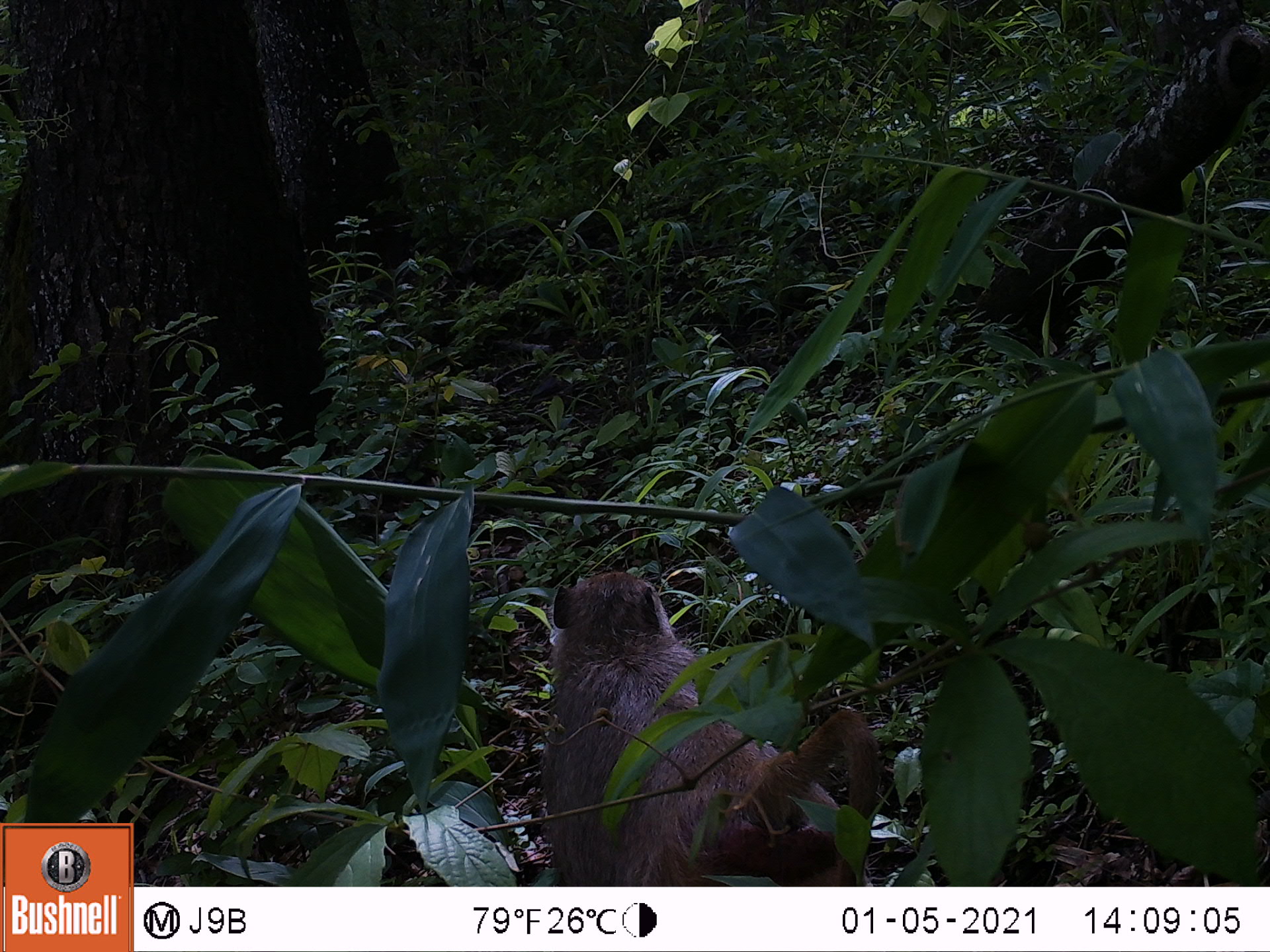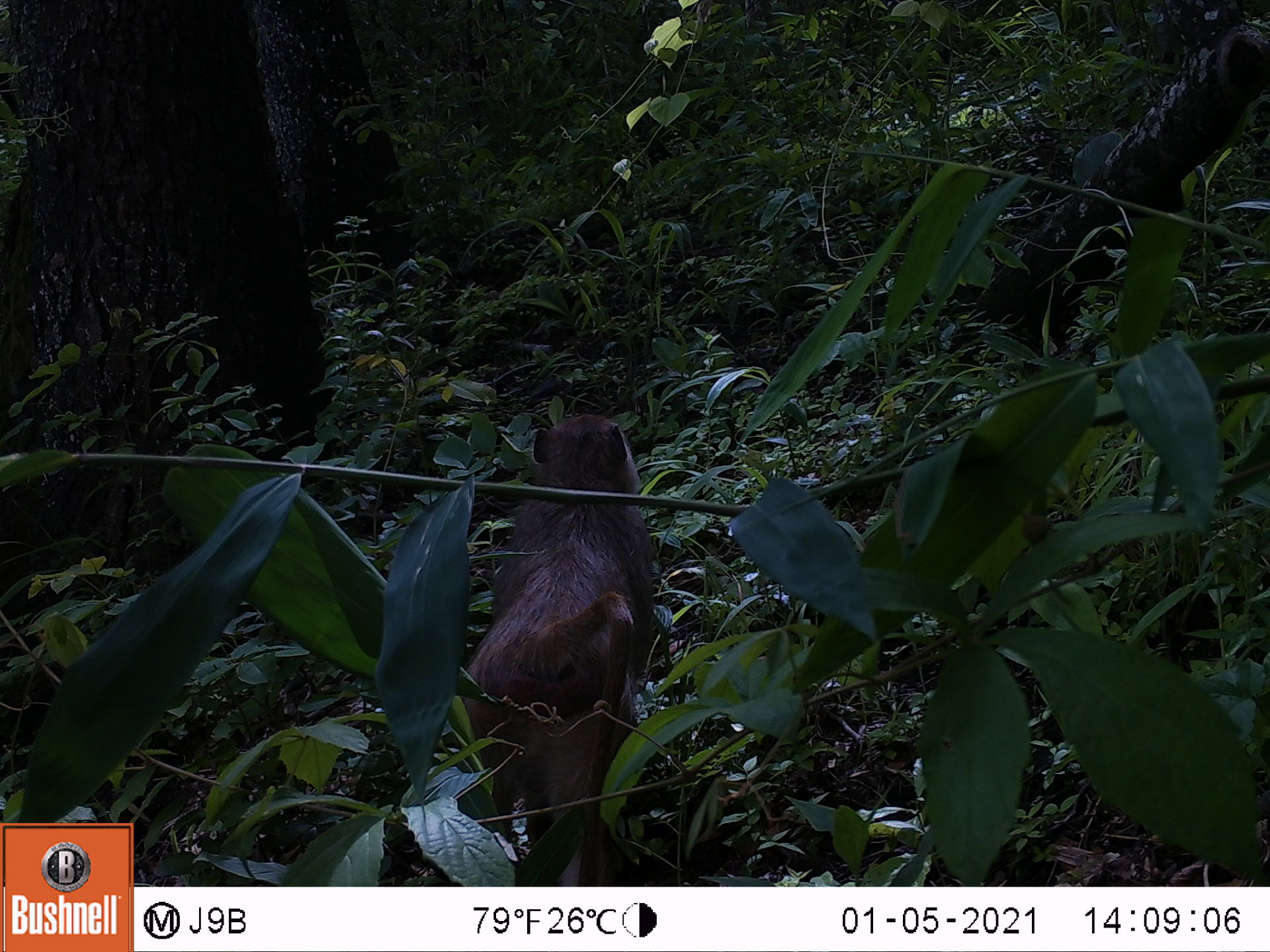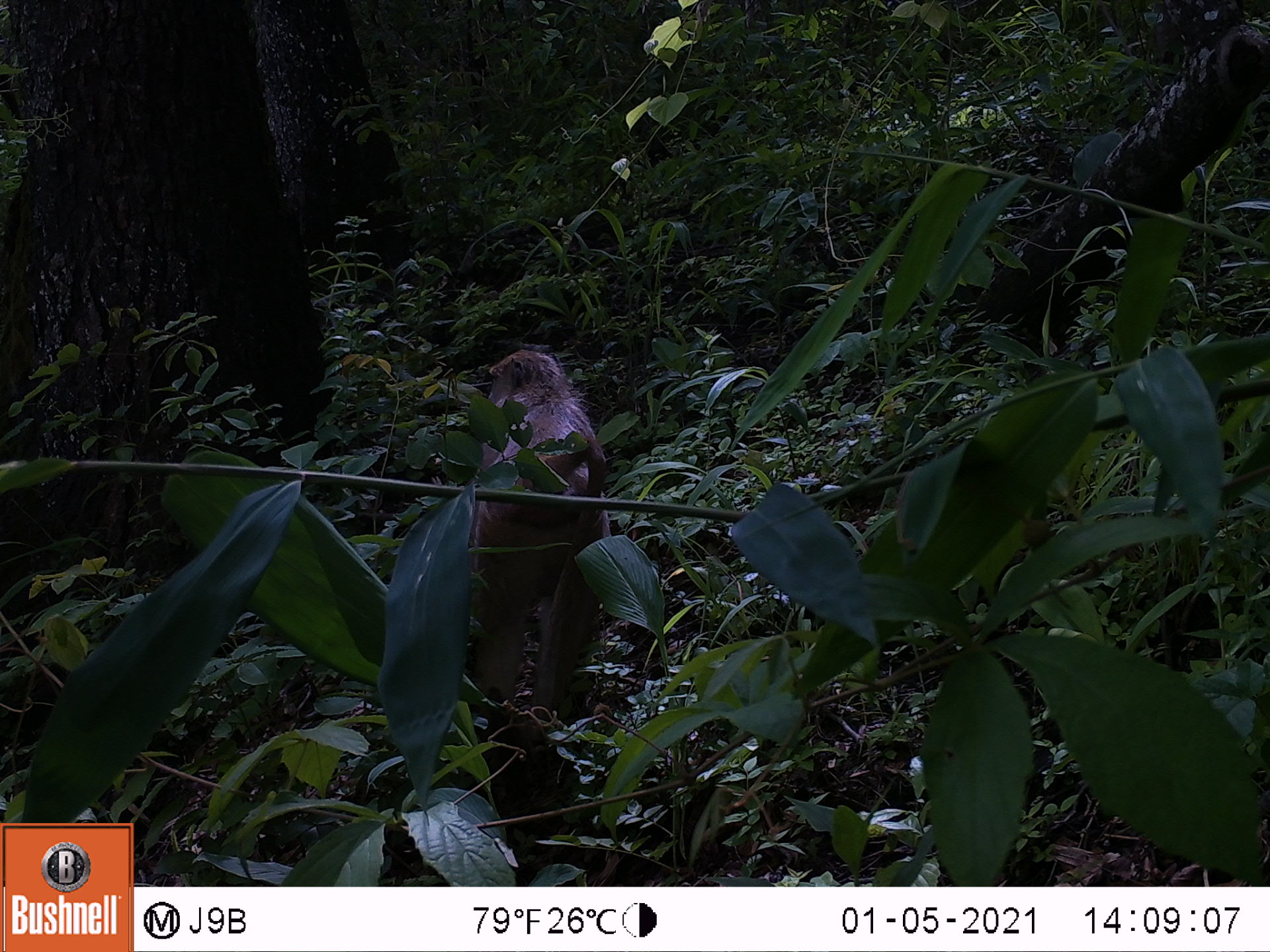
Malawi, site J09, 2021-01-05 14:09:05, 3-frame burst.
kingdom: Animalia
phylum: Chordata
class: Mammalia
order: Primates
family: Cercopithecidae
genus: Papio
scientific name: Papio cynocephalus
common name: yellow baboon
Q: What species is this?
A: Yellow baboon (Papio cynocephalus).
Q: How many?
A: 1.